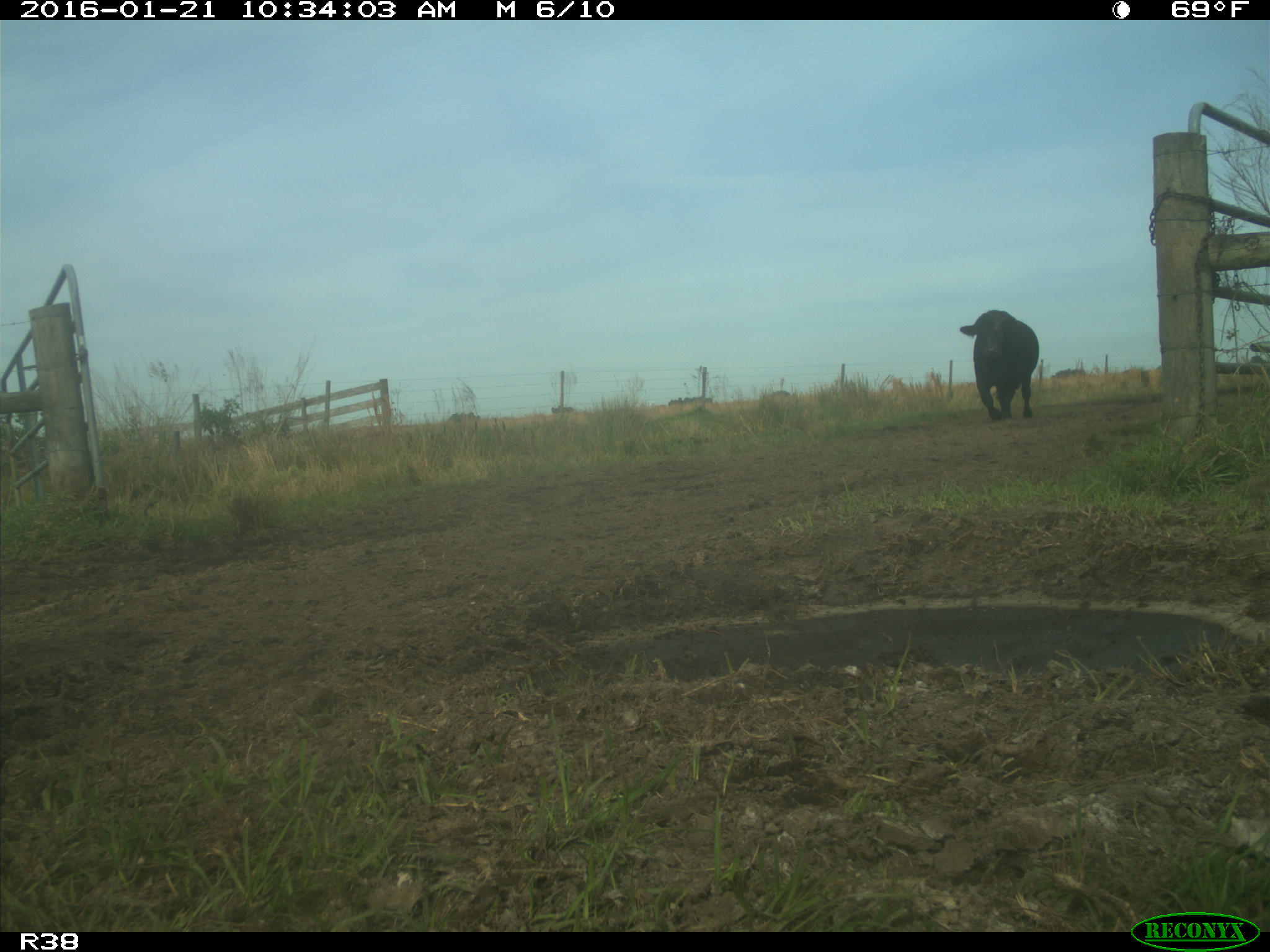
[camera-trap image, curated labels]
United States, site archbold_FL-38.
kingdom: Animalia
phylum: Chordata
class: Mammalia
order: Artiodactyla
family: Bovidae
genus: Bos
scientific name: Bos taurus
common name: domestic cow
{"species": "Bos taurus (domestic cow)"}